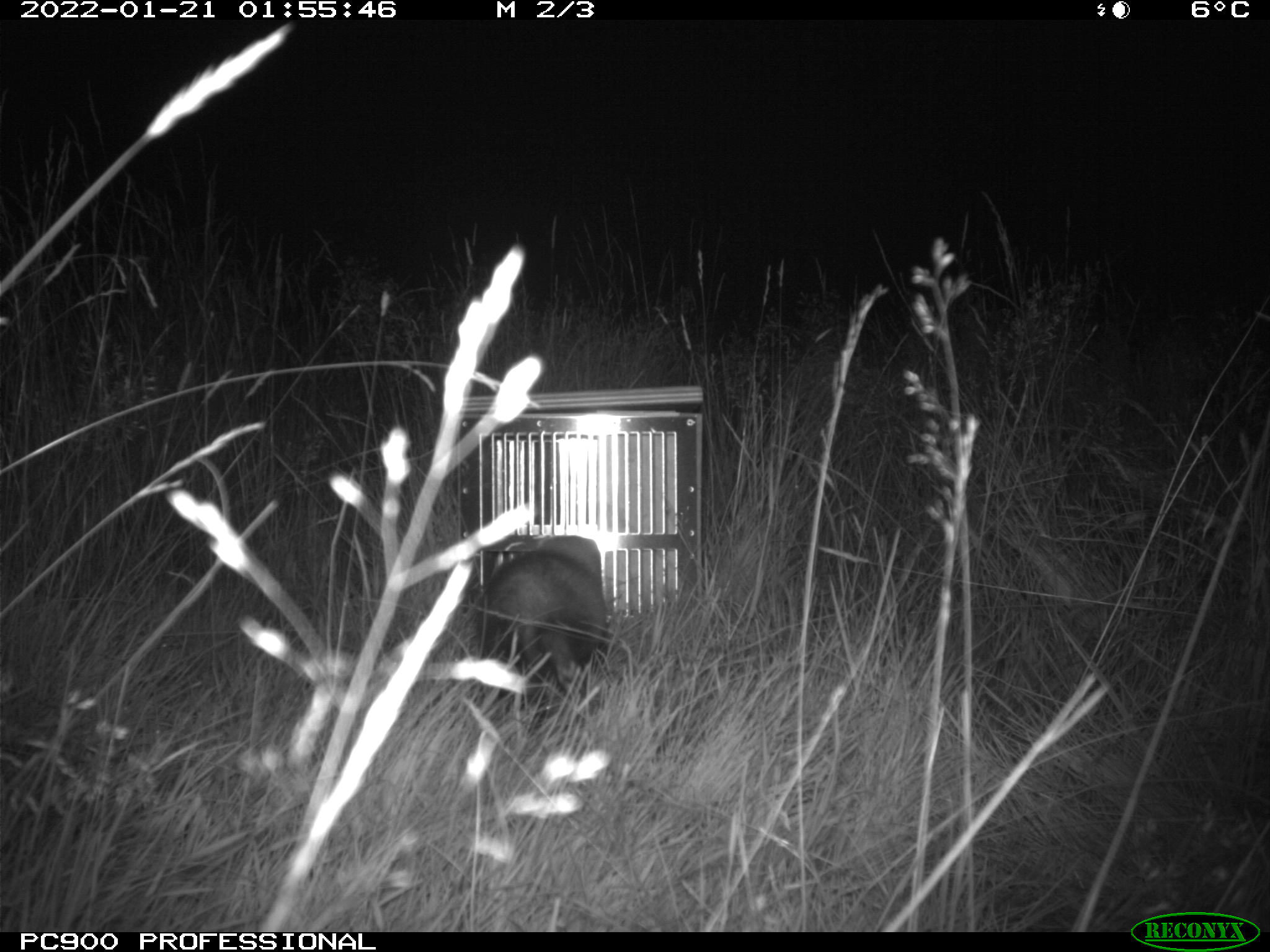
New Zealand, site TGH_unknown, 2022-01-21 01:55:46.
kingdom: Animalia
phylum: Chordata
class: Mammalia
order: Carnivora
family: Mustelidae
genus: Mustela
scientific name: Mustela furo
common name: ferret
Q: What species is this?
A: Ferret (Mustela furo).